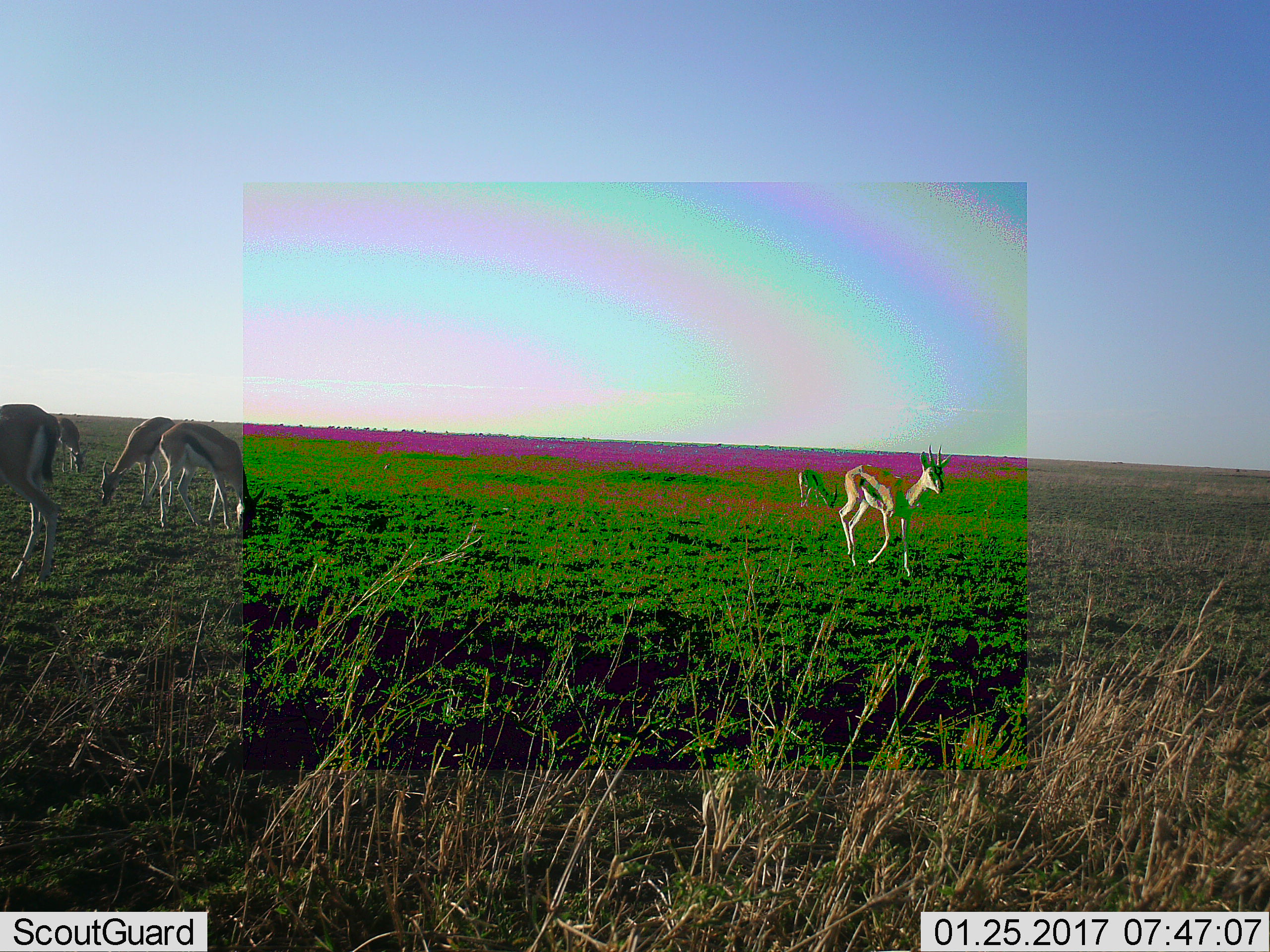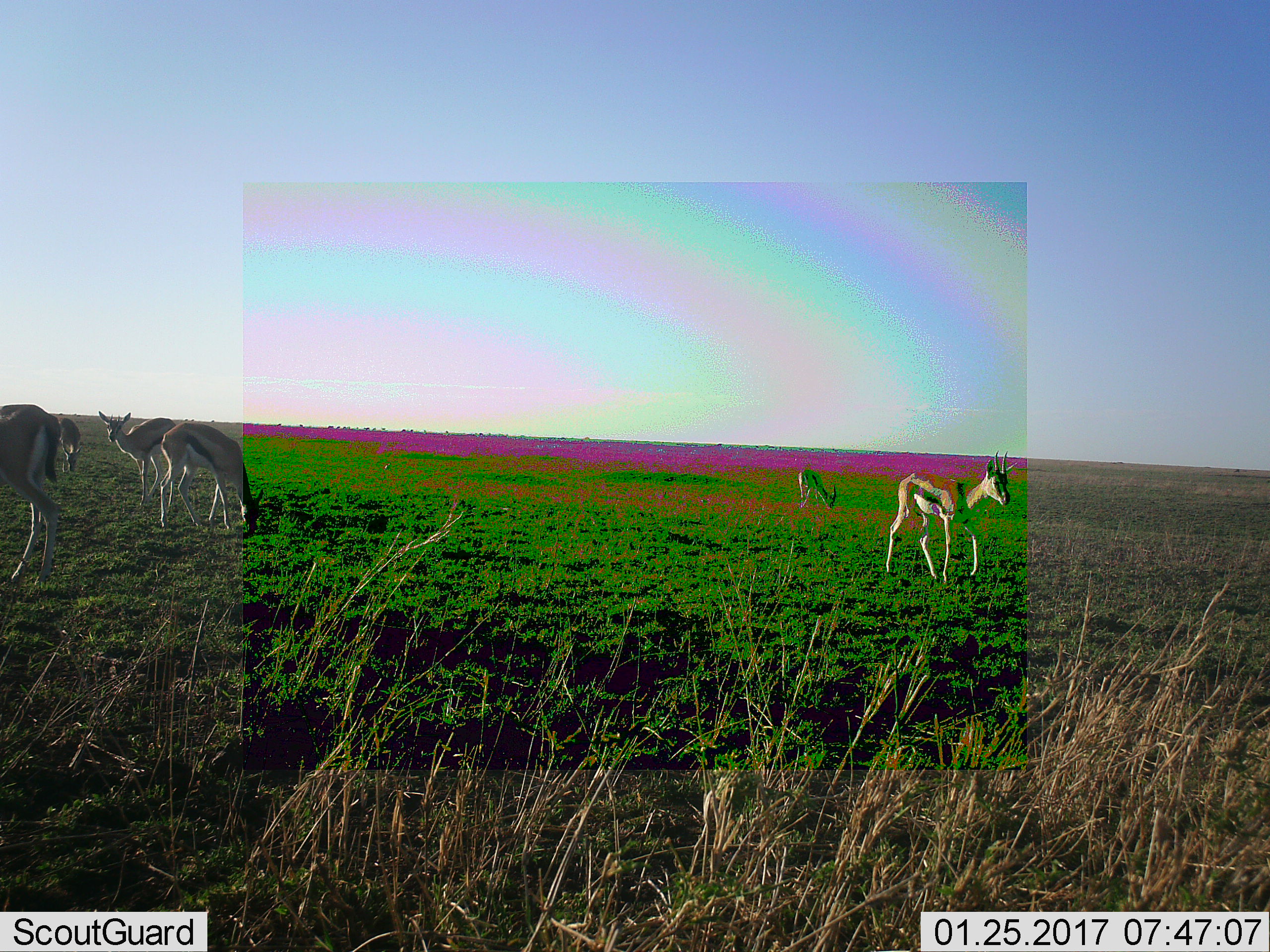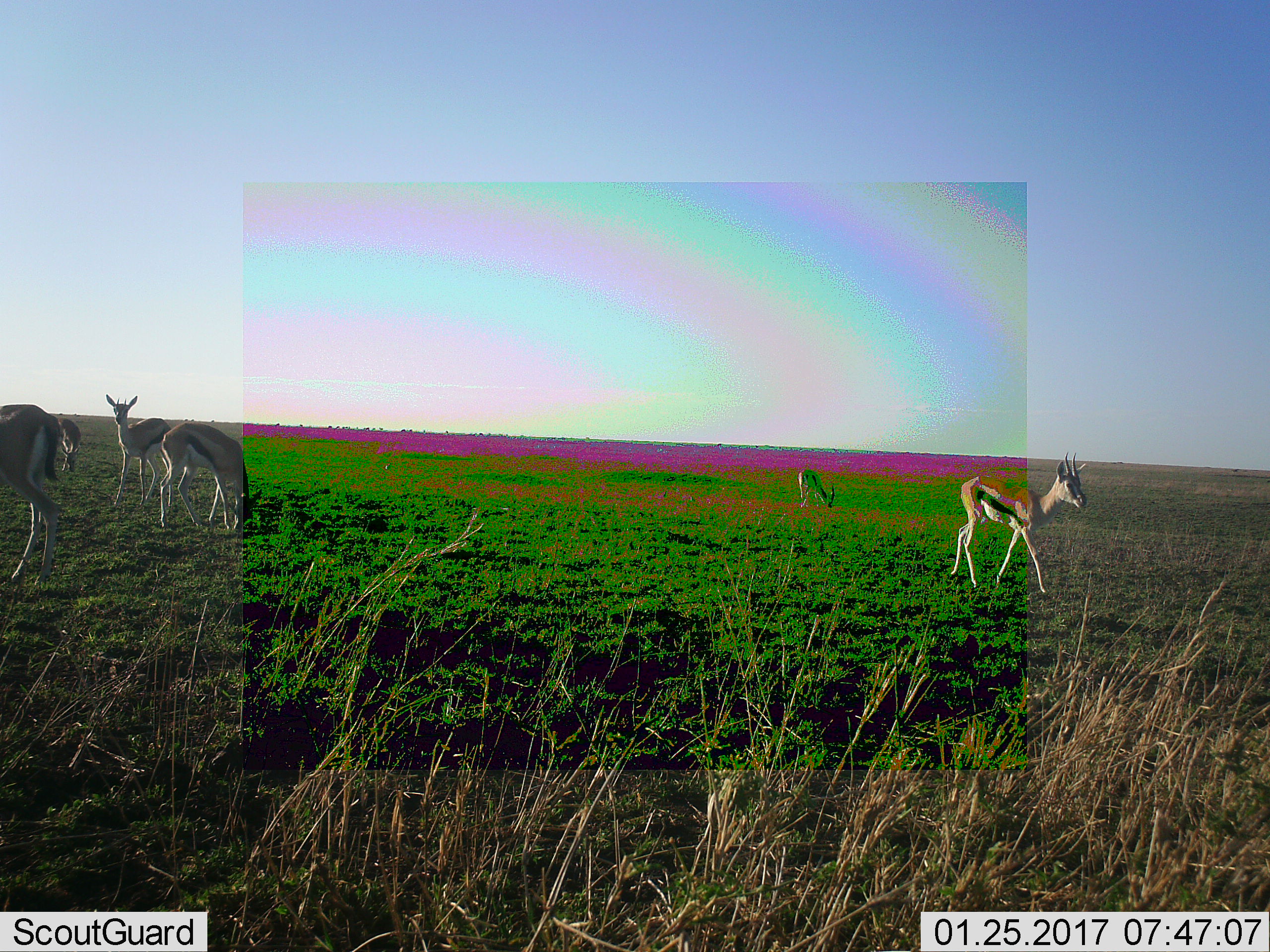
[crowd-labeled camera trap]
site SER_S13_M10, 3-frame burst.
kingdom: Animalia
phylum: Chordata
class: Mammalia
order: Artiodactyla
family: Bovidae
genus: Eudorcas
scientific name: Eudorcas thomsonii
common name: thomson's gazelle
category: gazellethomsons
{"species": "gazellethomsons (thomson's gazelle) (Eudorcas thomsonii)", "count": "6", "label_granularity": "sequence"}